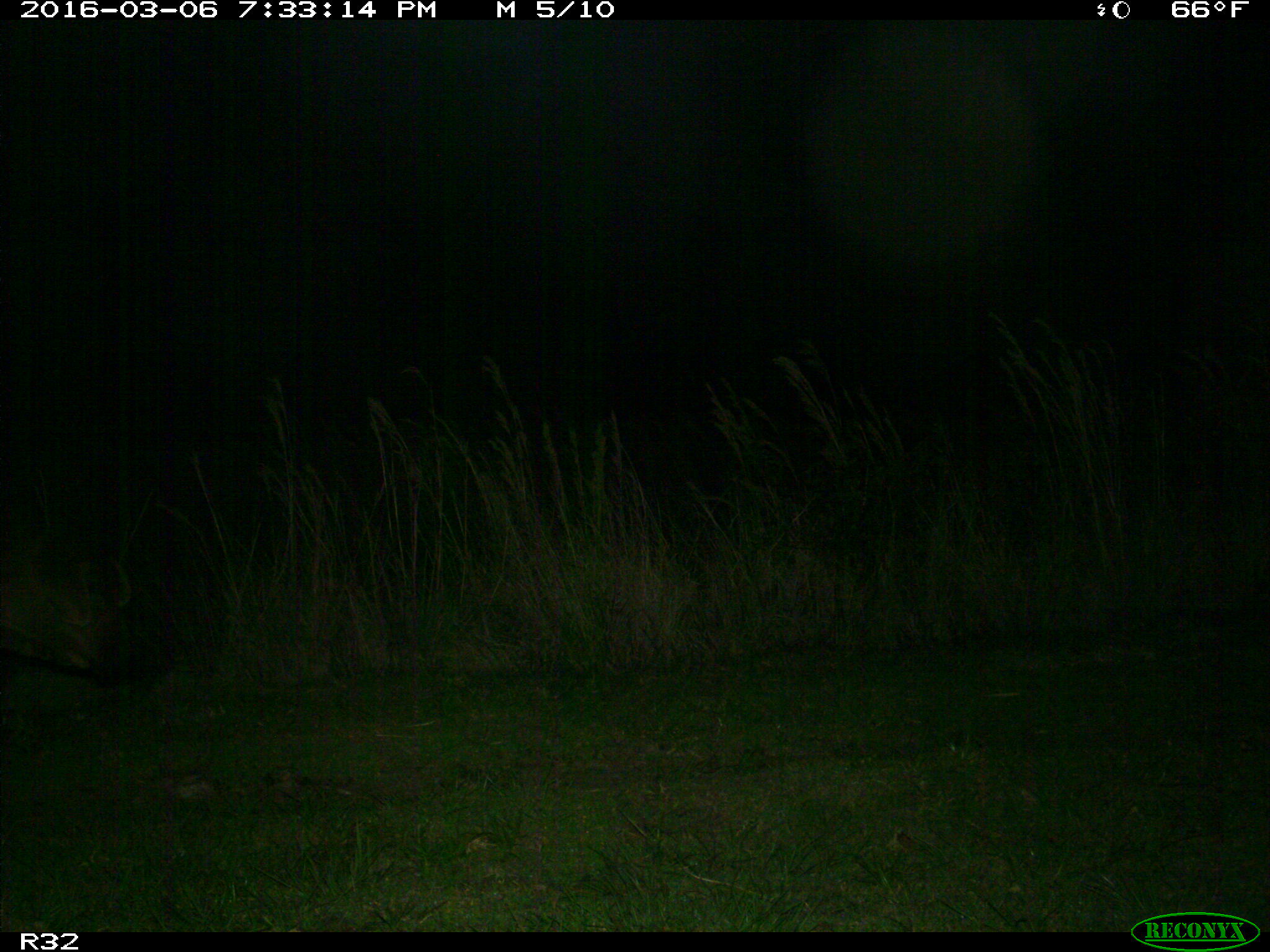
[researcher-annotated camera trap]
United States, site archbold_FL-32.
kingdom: Animalia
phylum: Chordata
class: Mammalia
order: Artiodactyla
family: Bovidae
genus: Bos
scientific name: Bos taurus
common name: domestic cow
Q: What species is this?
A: Bos taurus (domestic cow).